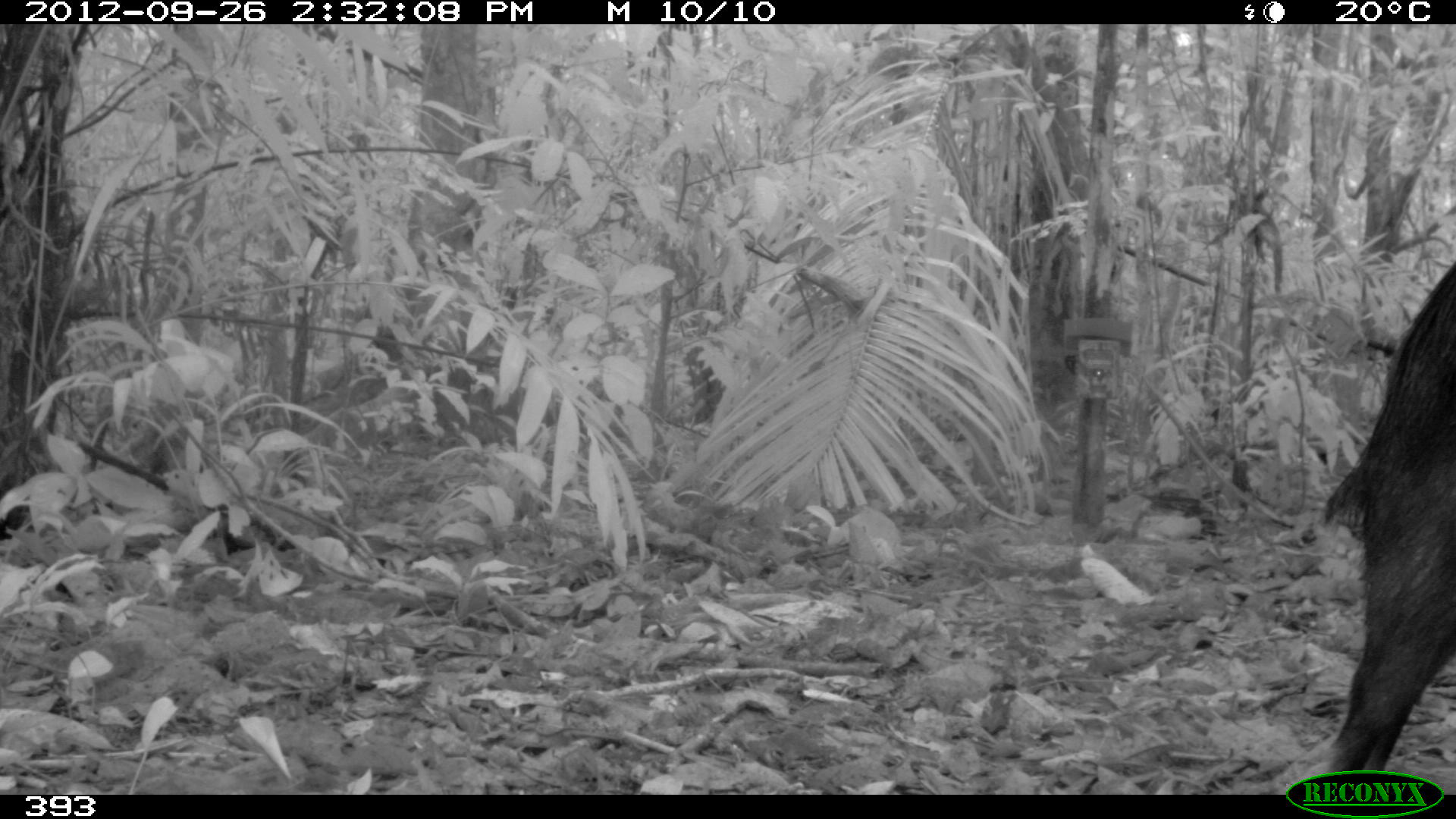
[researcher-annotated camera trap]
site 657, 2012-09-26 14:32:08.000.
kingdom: Animalia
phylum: Chordata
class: Mammalia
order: Artiodactyla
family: Tayassuidae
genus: Tayassu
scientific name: Tayassu pecari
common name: white-lipped peccary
Tayassu pecari (white-lipped peccary).